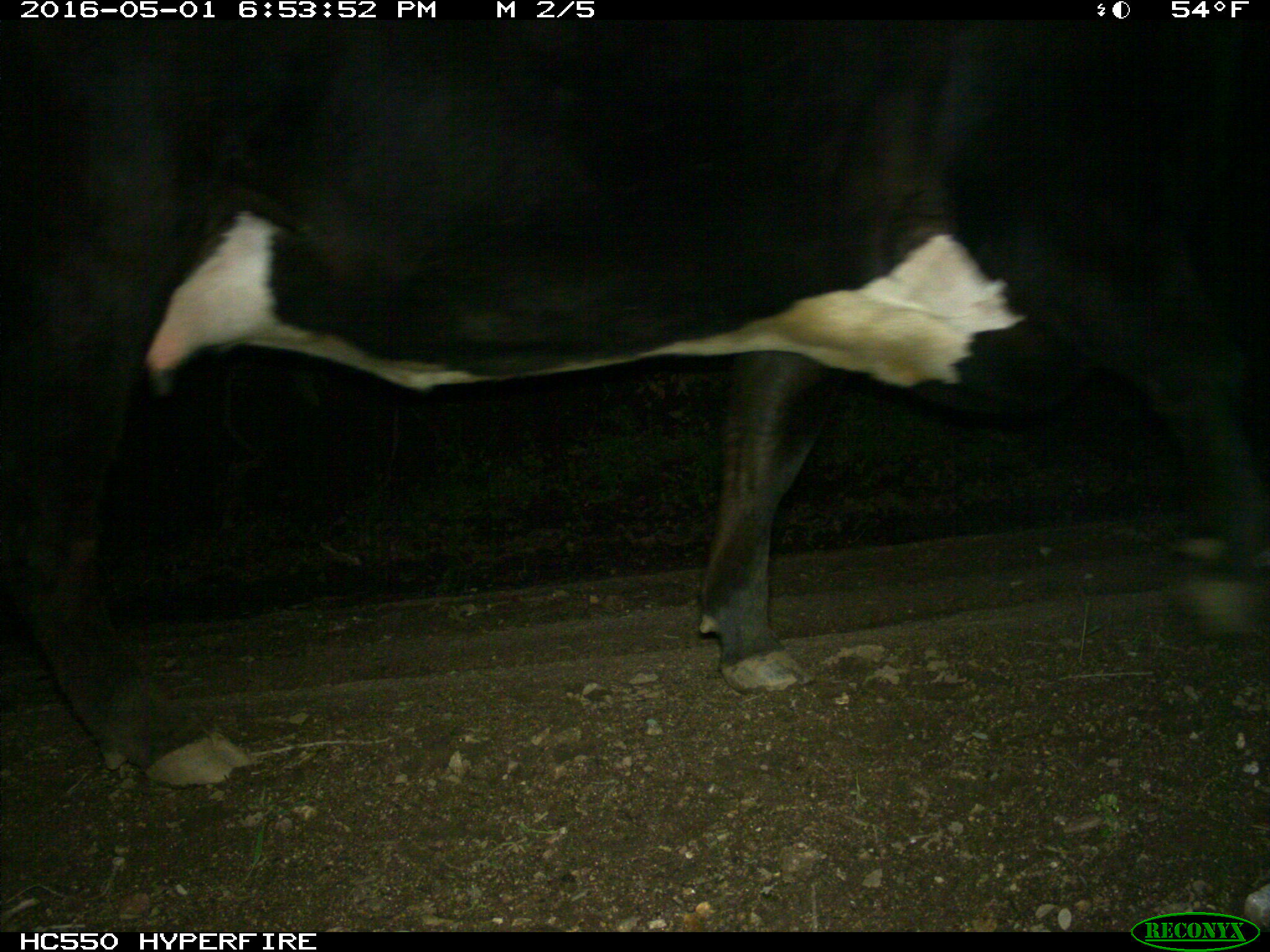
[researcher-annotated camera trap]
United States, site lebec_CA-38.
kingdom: Animalia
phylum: Chordata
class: Mammalia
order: Artiodactyla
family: Bovidae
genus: Bos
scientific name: Bos taurus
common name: domestic cow